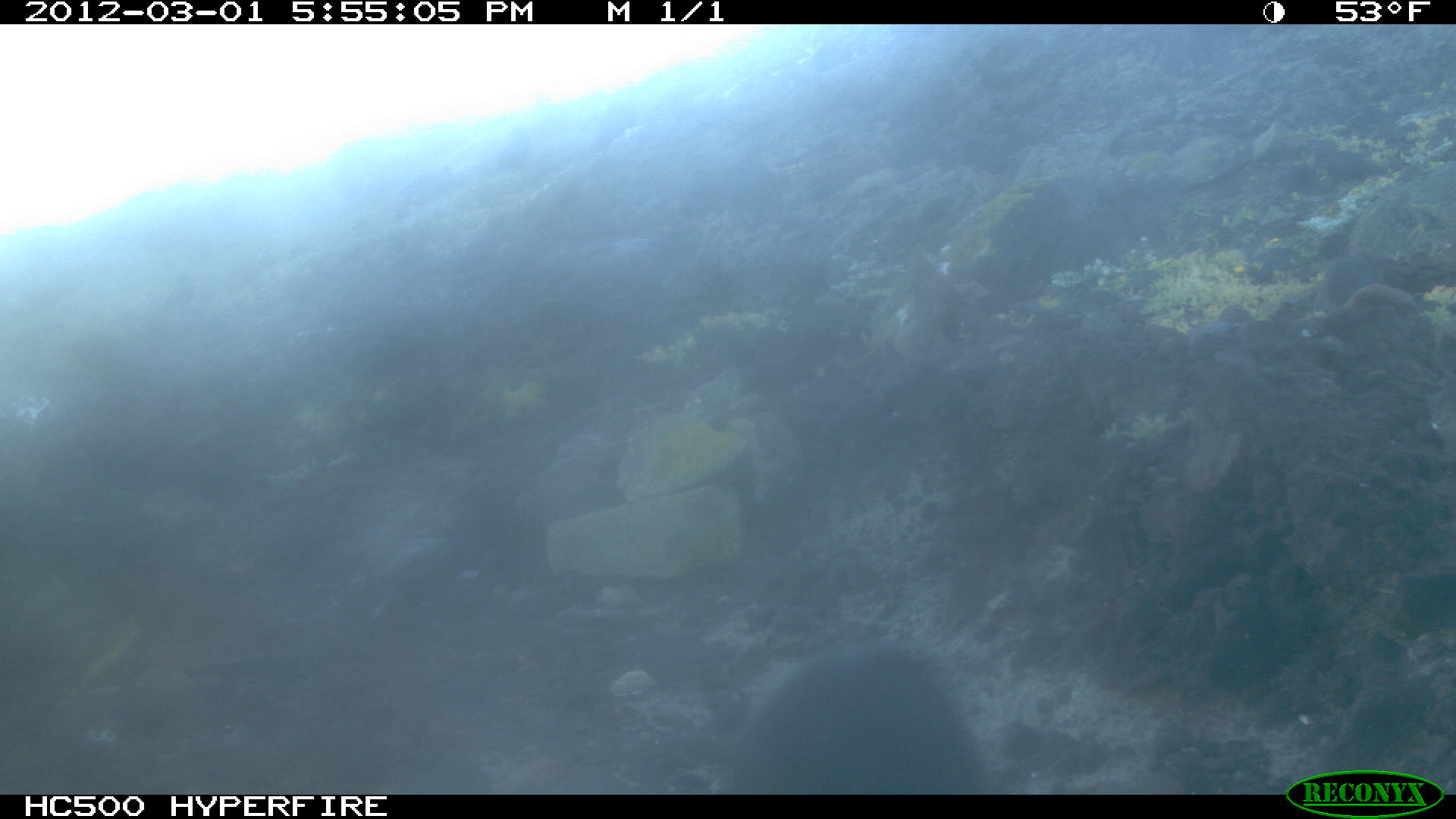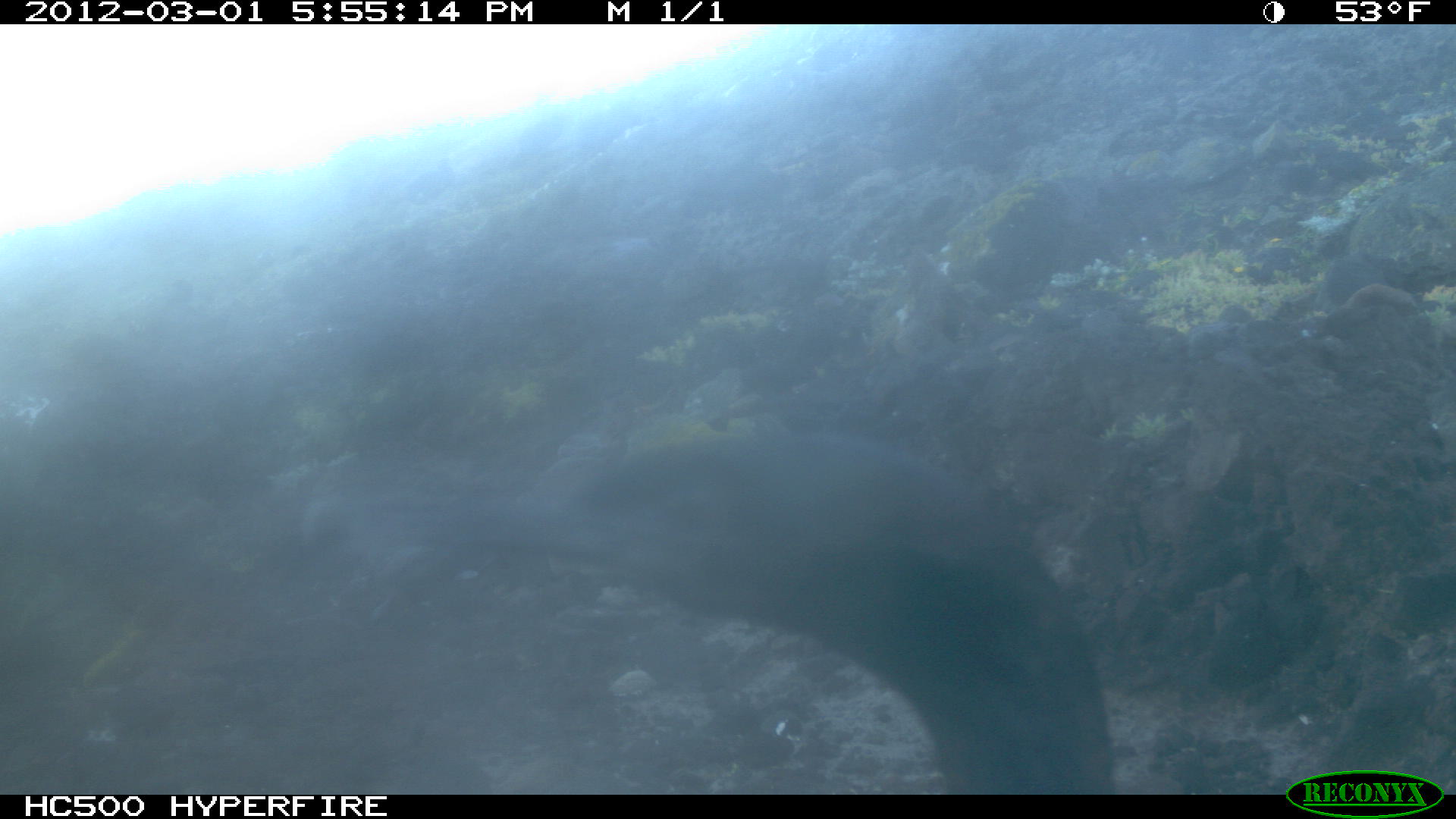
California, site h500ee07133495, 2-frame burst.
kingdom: Animalia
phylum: Chordata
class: Aves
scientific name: Aves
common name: bird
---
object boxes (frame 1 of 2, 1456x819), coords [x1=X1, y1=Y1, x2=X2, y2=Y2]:
bird: [x1=730, y1=645, x2=987, y2=794]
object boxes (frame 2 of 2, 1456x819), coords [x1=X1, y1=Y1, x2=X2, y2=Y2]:
bird: [x1=304, y1=428, x2=1121, y2=795]